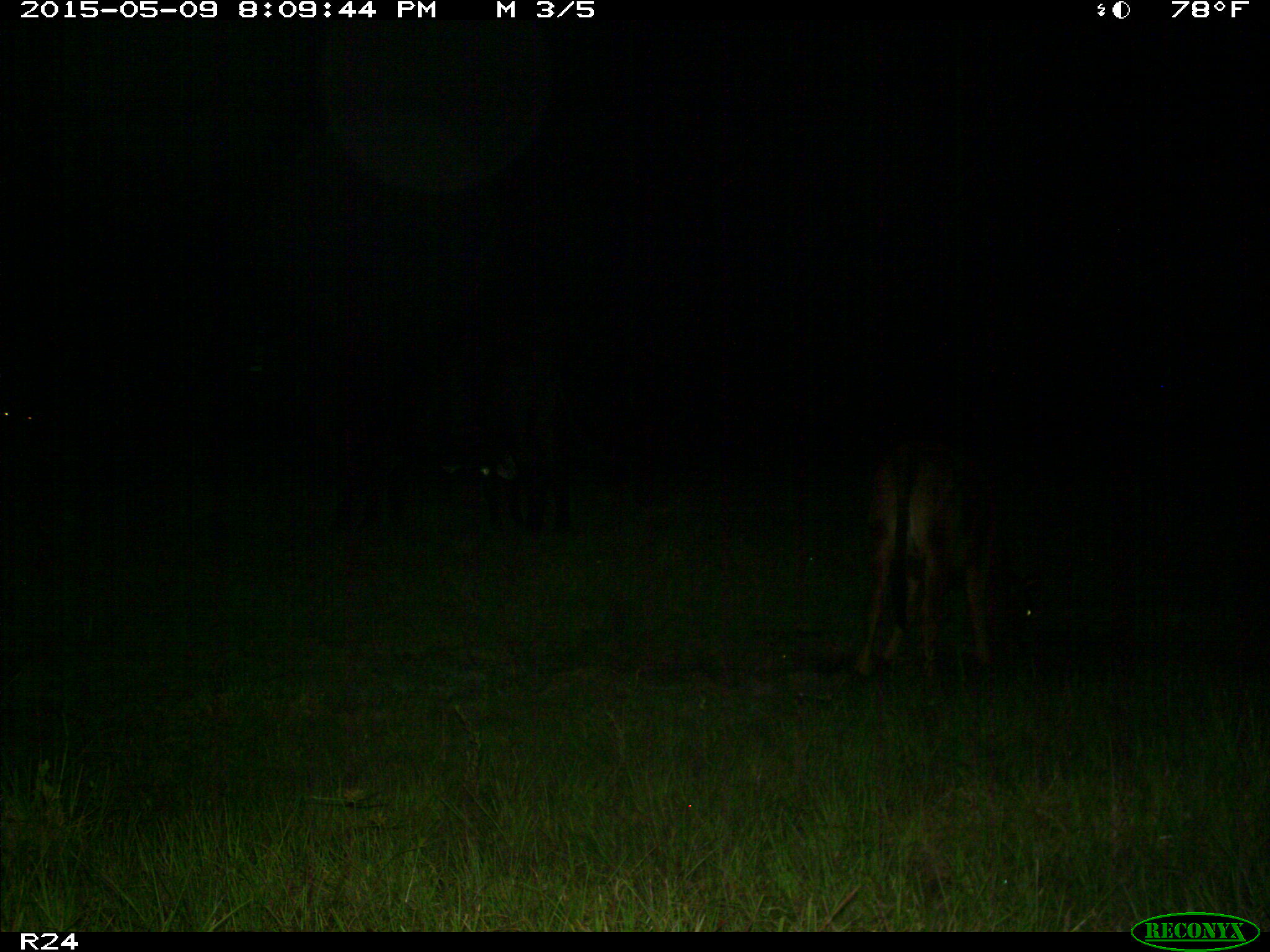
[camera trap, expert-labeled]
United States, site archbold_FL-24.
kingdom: Animalia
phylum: Chordata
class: Mammalia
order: Artiodactyla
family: Bovidae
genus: Bos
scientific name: Bos taurus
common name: domestic cow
Bos taurus (domestic cow).